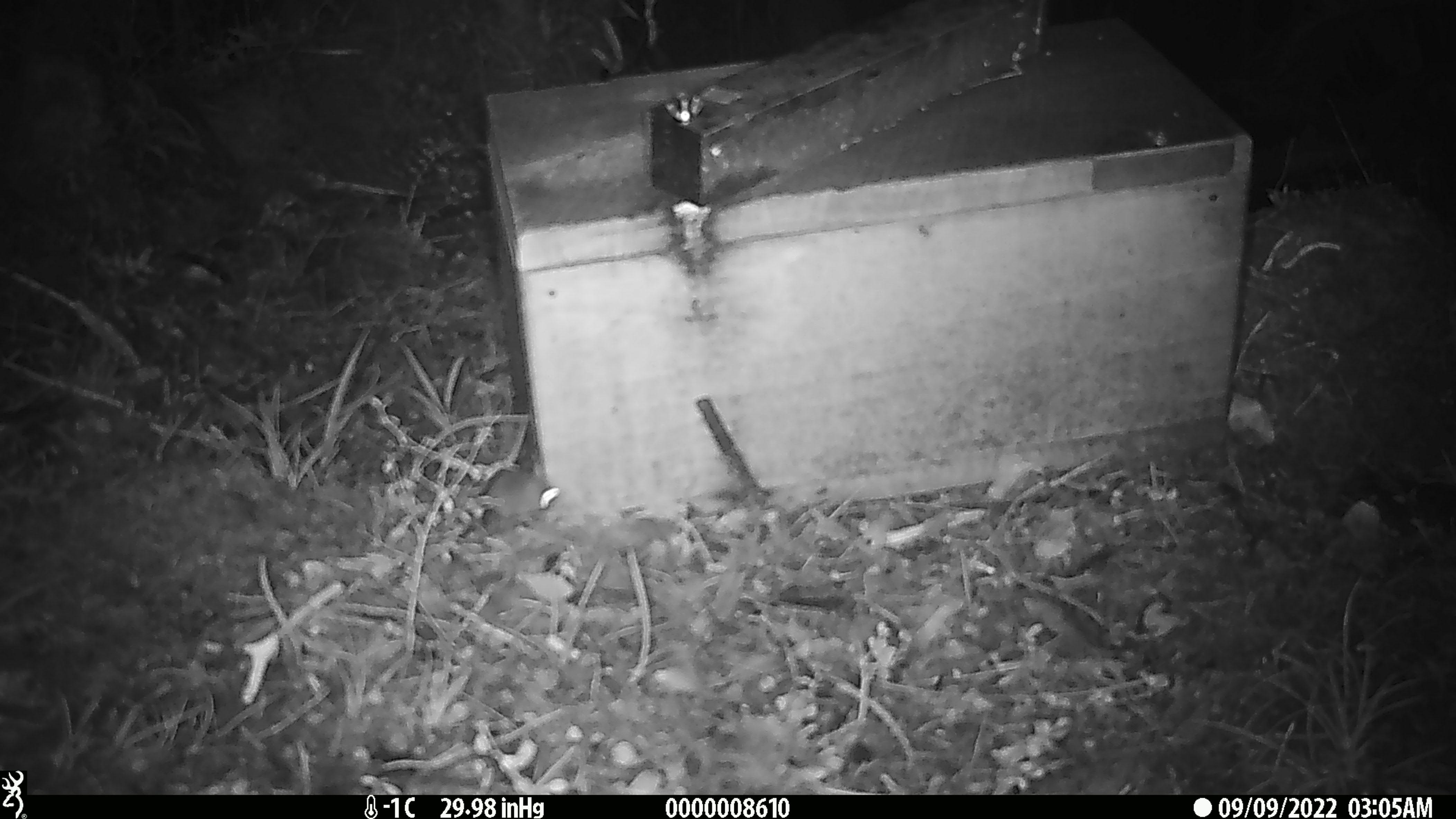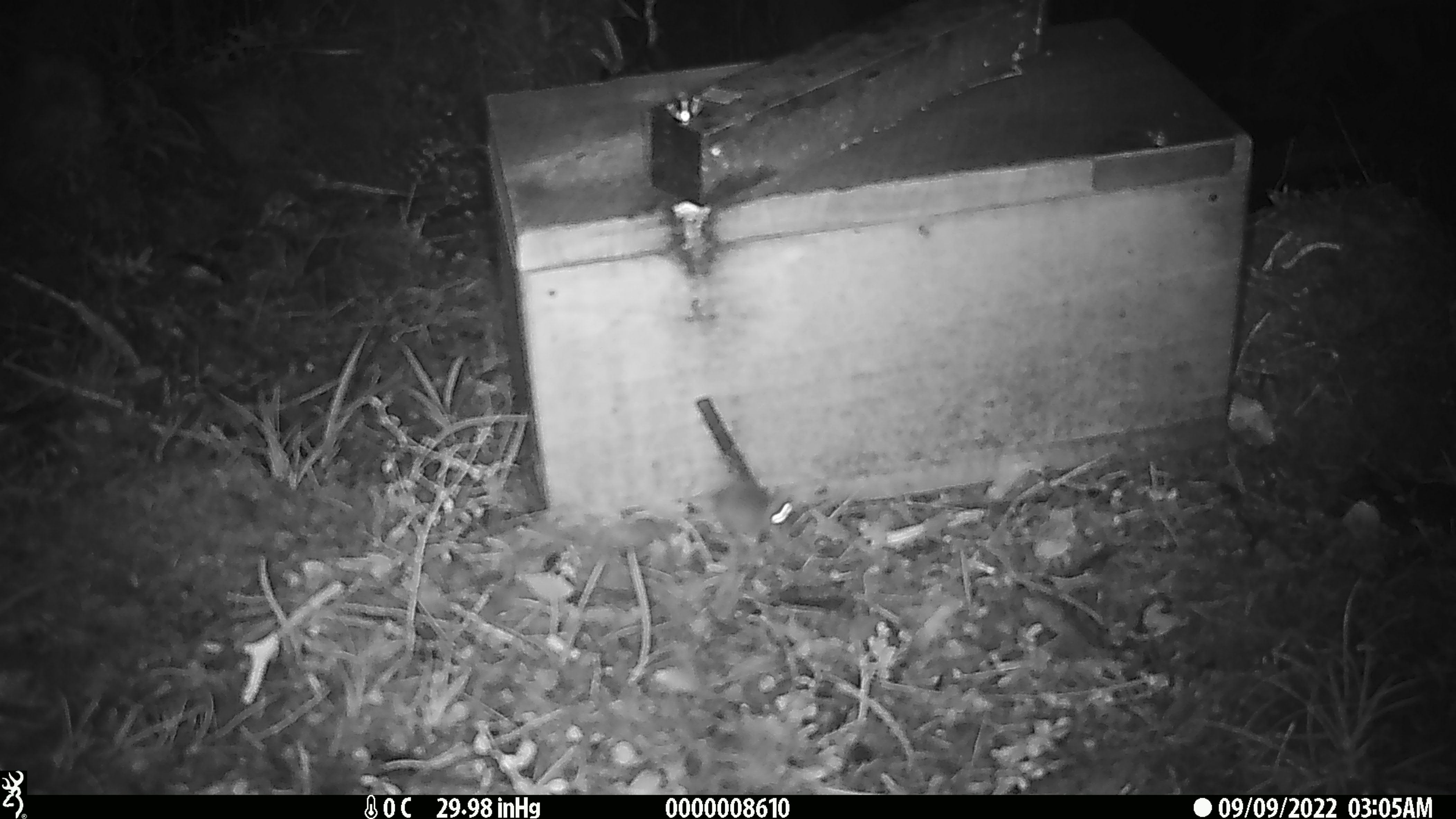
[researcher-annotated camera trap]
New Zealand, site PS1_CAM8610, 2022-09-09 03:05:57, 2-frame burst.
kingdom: Animalia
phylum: Chordata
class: Mammalia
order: Rodentia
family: Muridae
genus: Mus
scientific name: Mus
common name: mouse